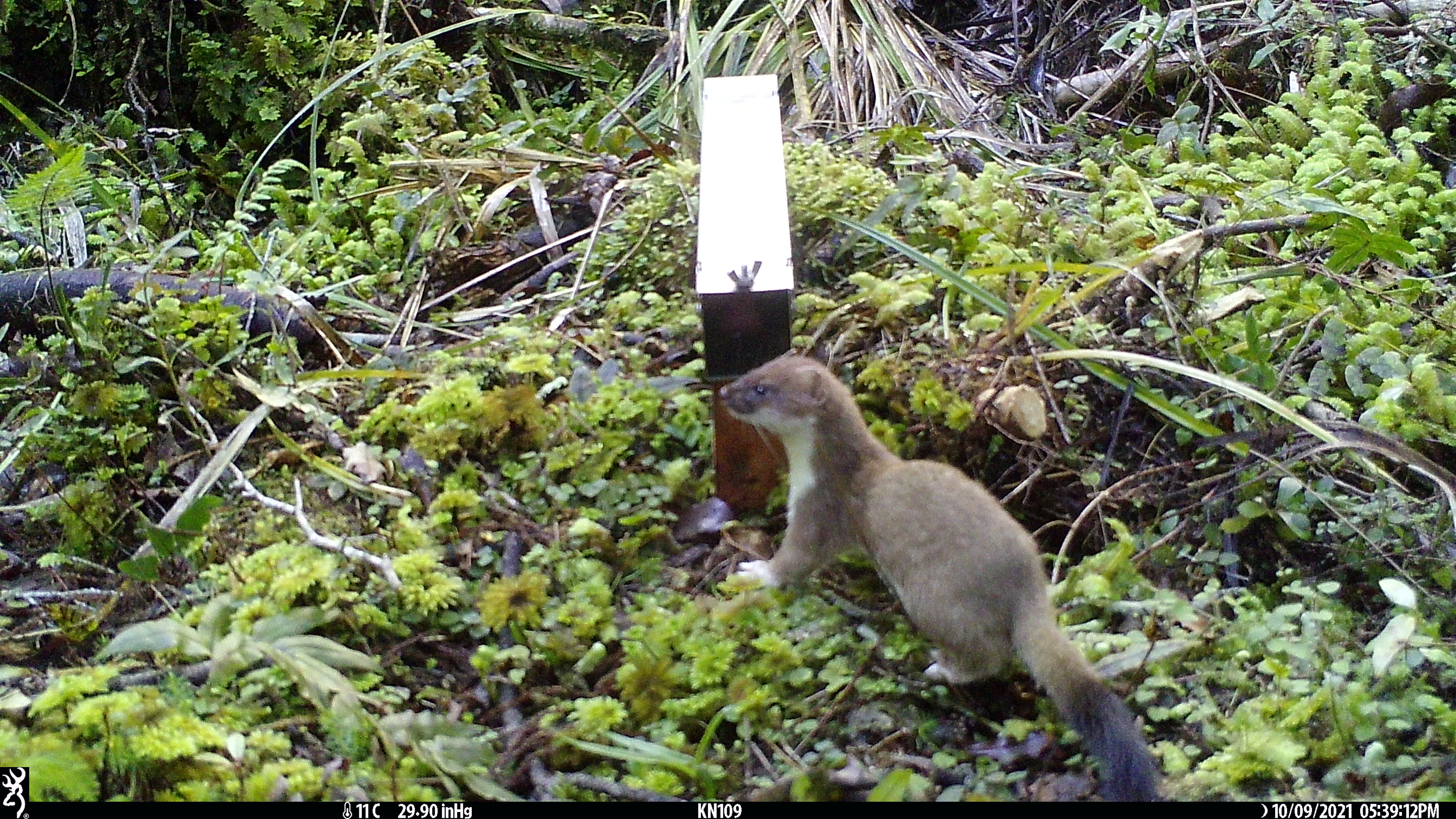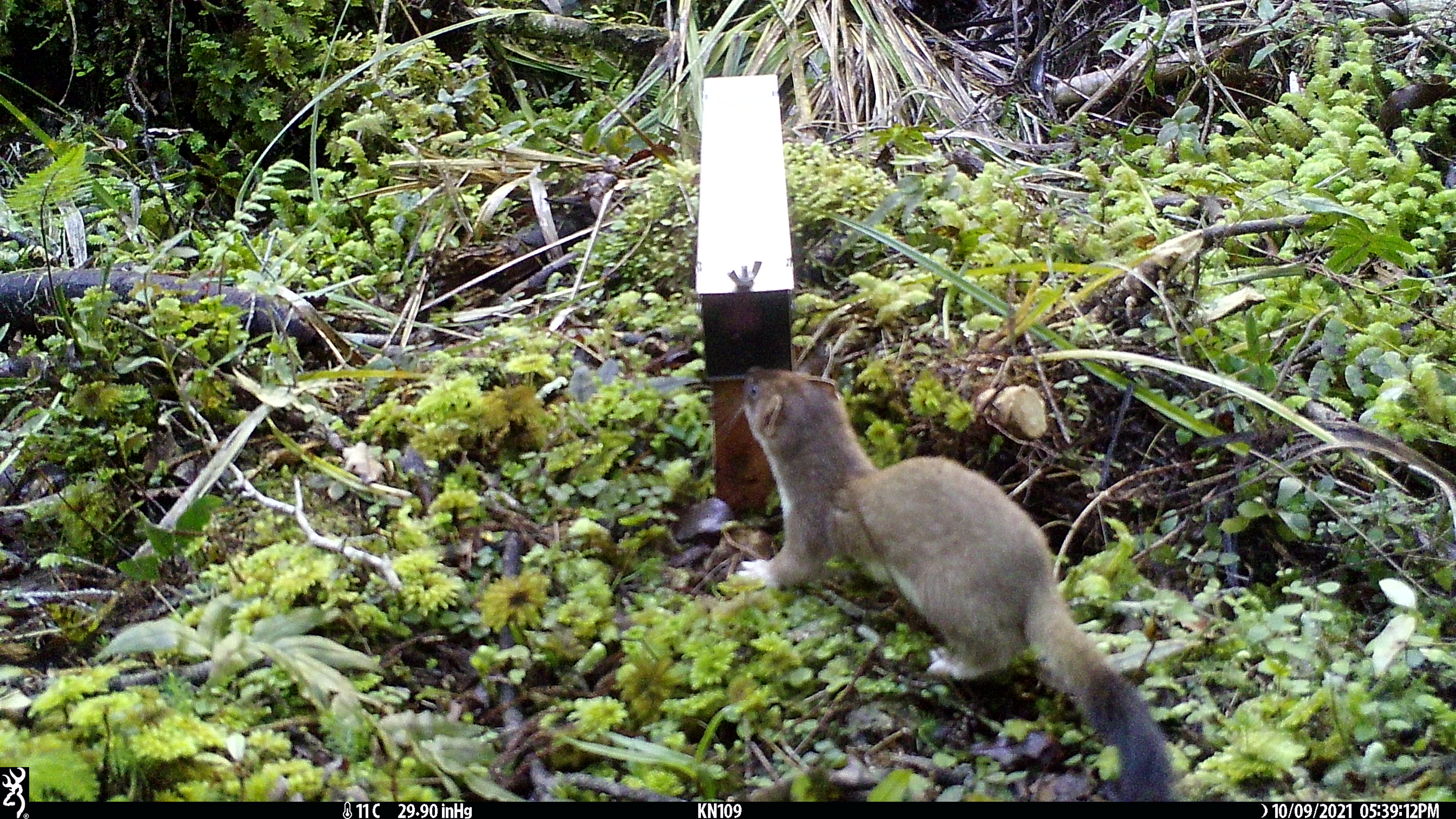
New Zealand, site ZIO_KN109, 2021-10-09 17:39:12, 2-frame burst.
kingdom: Animalia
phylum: Chordata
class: Mammalia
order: Carnivora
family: Mustelidae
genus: Mustela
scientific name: Mustela erminea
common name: stoat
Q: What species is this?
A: Stoat (Mustela erminea).